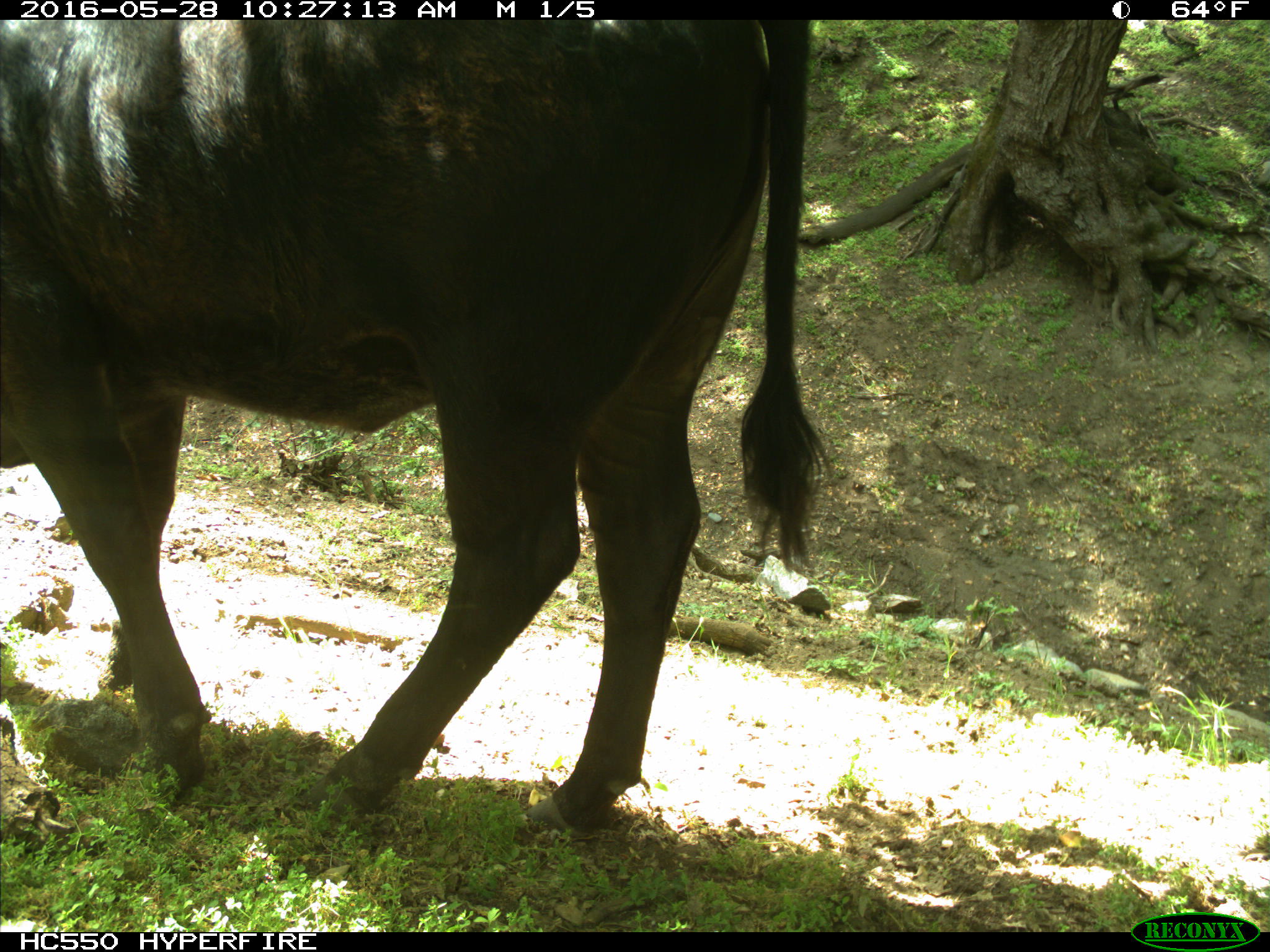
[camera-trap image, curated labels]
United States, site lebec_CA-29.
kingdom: Animalia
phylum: Chordata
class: Mammalia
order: Artiodactyla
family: Bovidae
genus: Bos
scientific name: Bos taurus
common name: domestic cow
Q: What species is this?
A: Bos taurus (domestic cow).